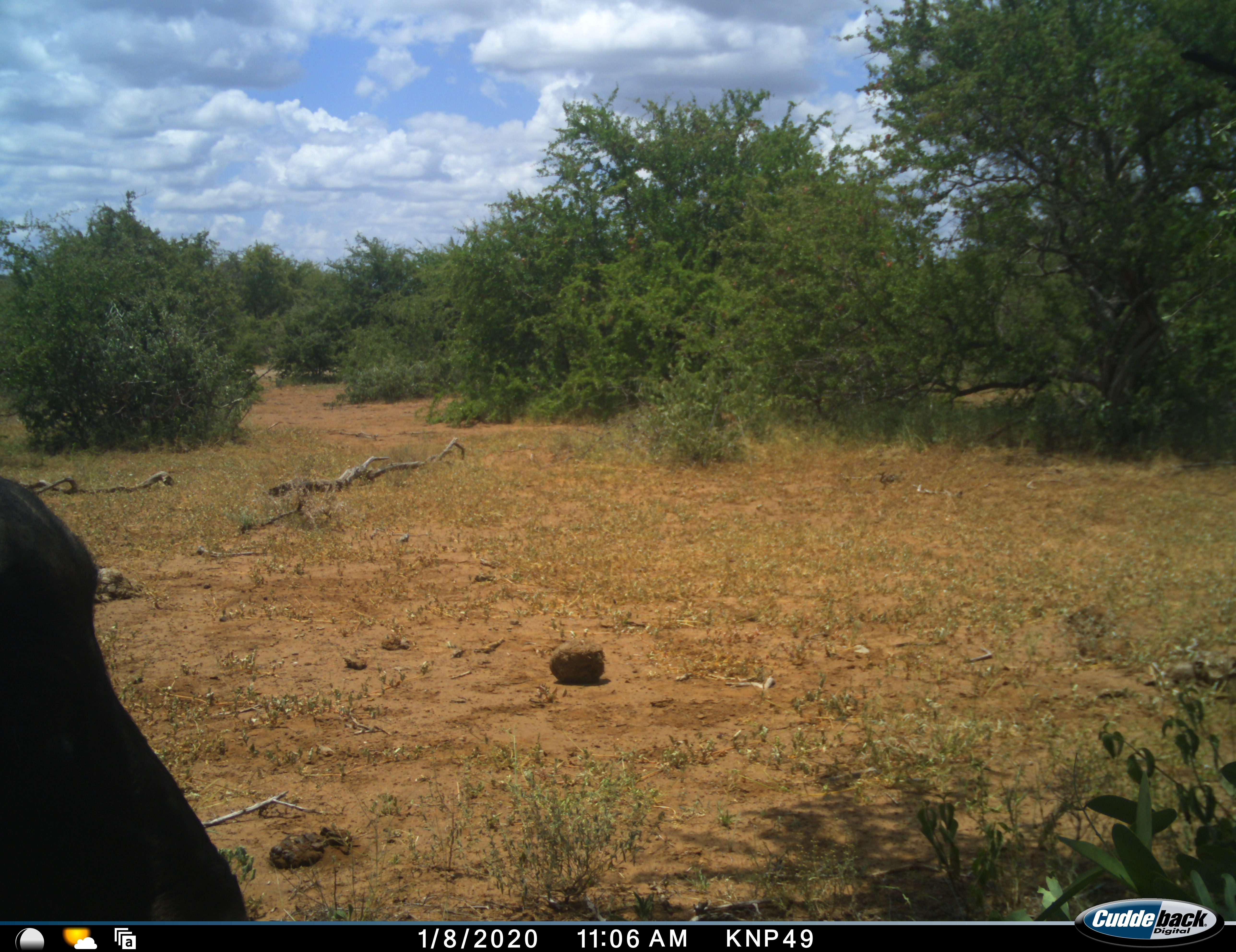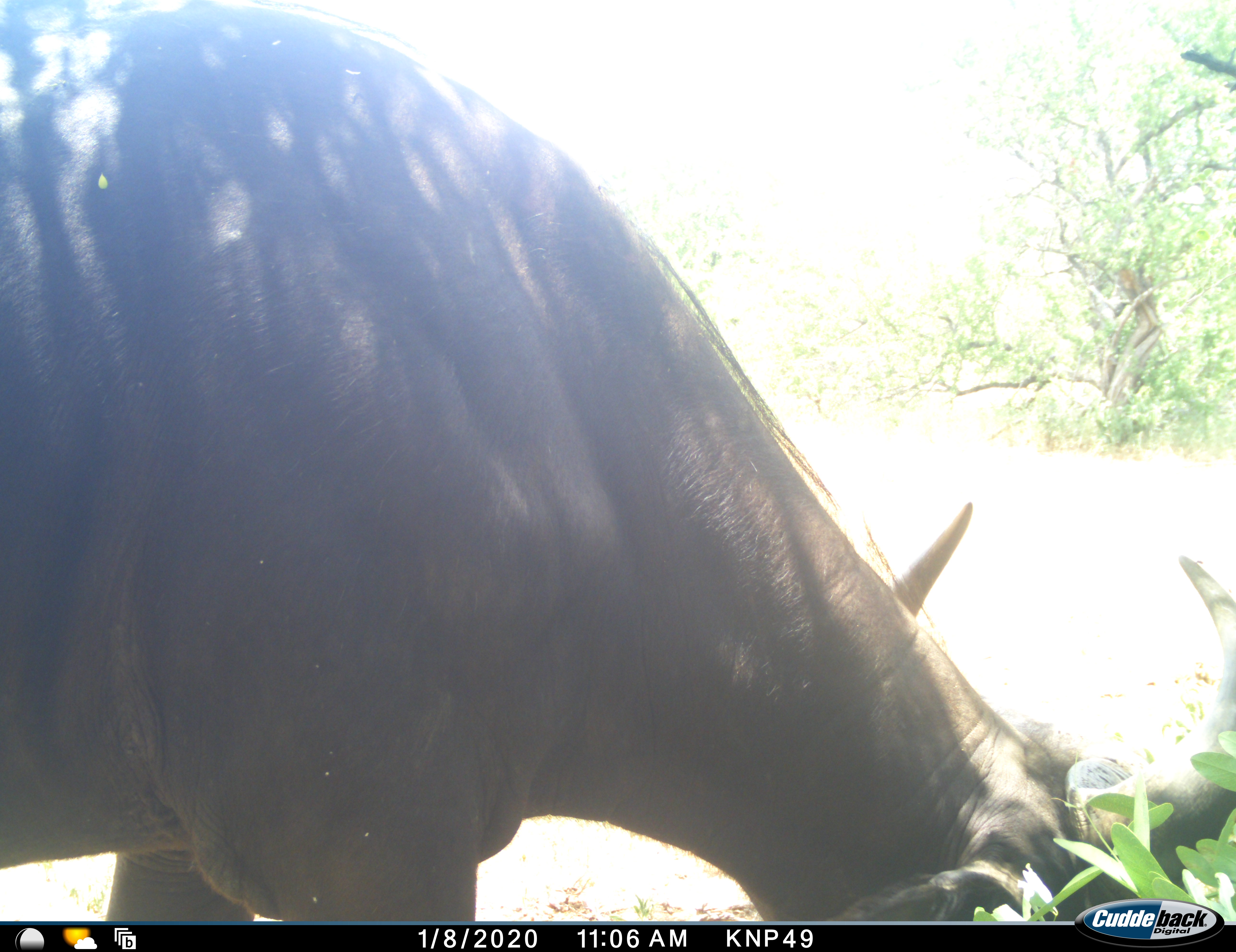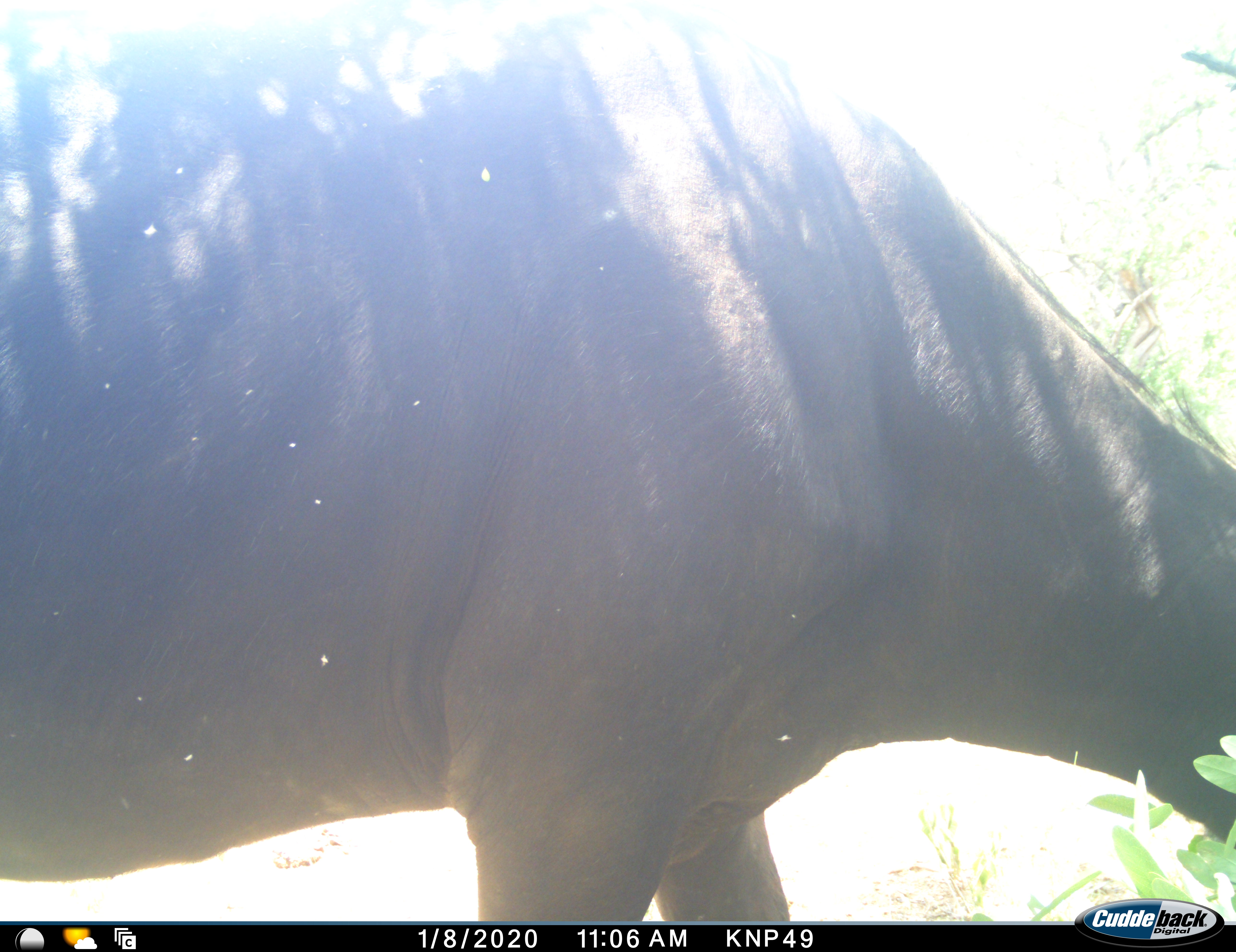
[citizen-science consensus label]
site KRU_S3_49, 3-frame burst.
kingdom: Animalia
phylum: Chordata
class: Mammalia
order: Artiodactyla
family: Bovidae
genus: Syncerus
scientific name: Syncerus caffer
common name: african buffalo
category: buffalo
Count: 1.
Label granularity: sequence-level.